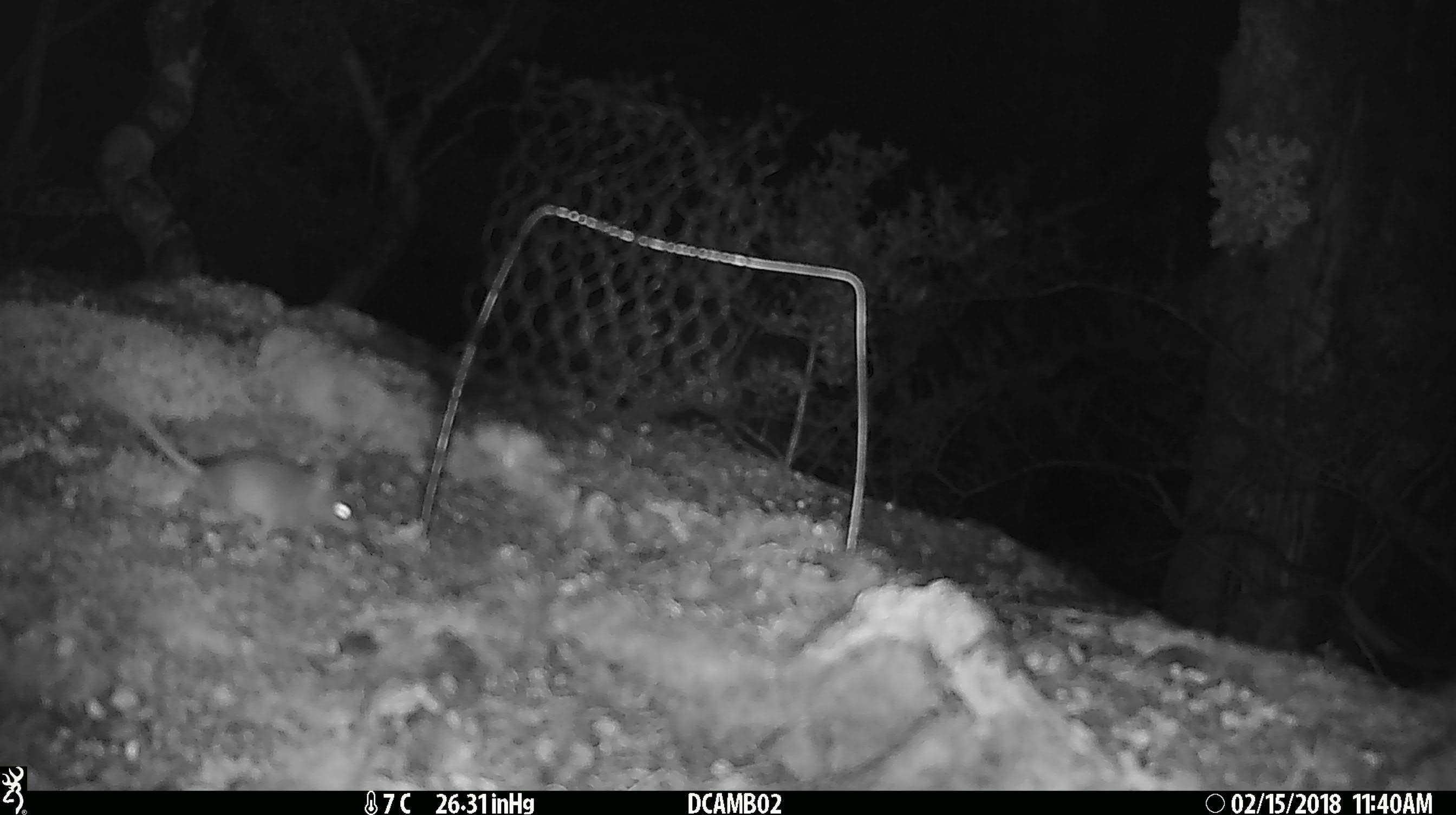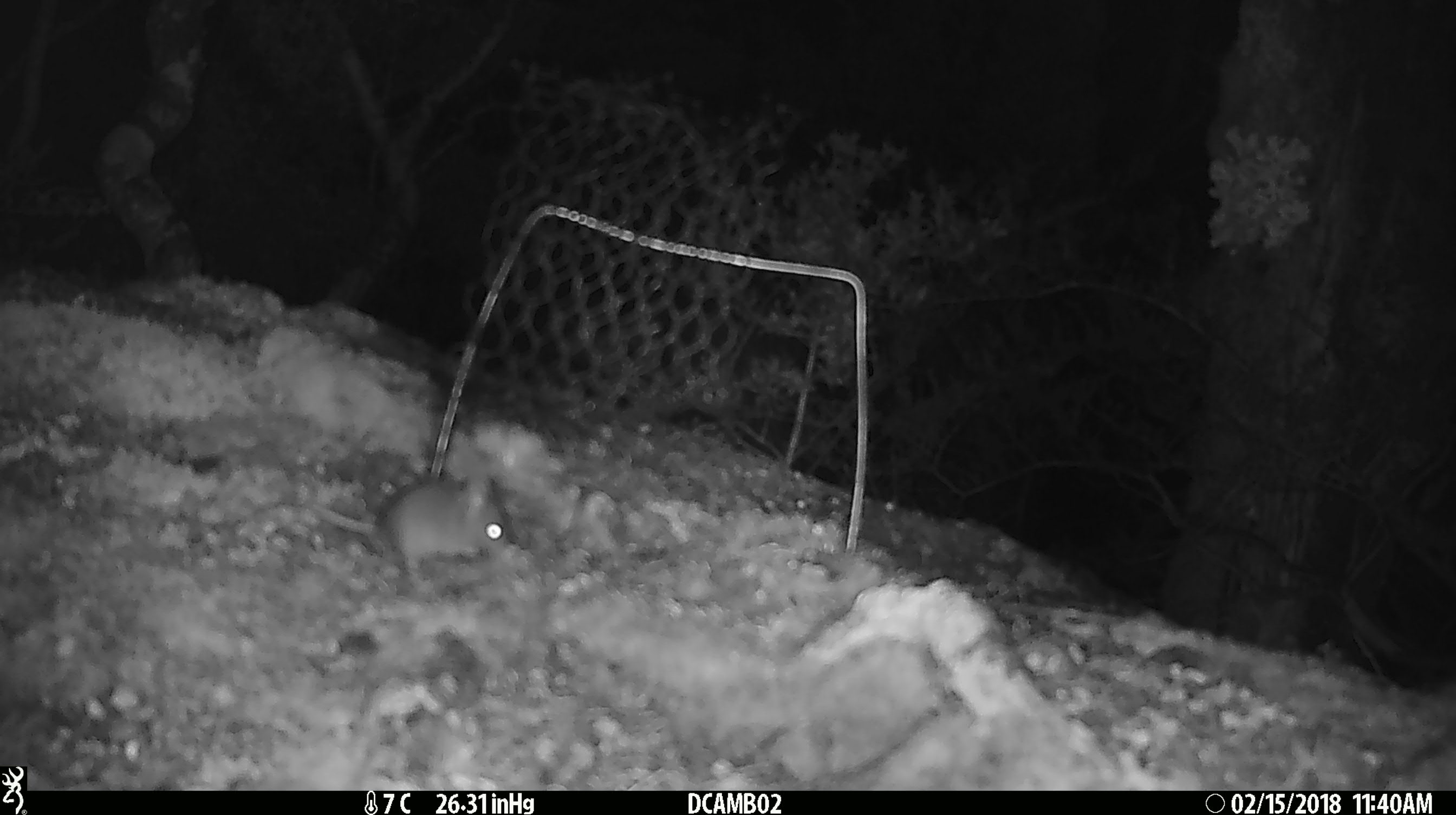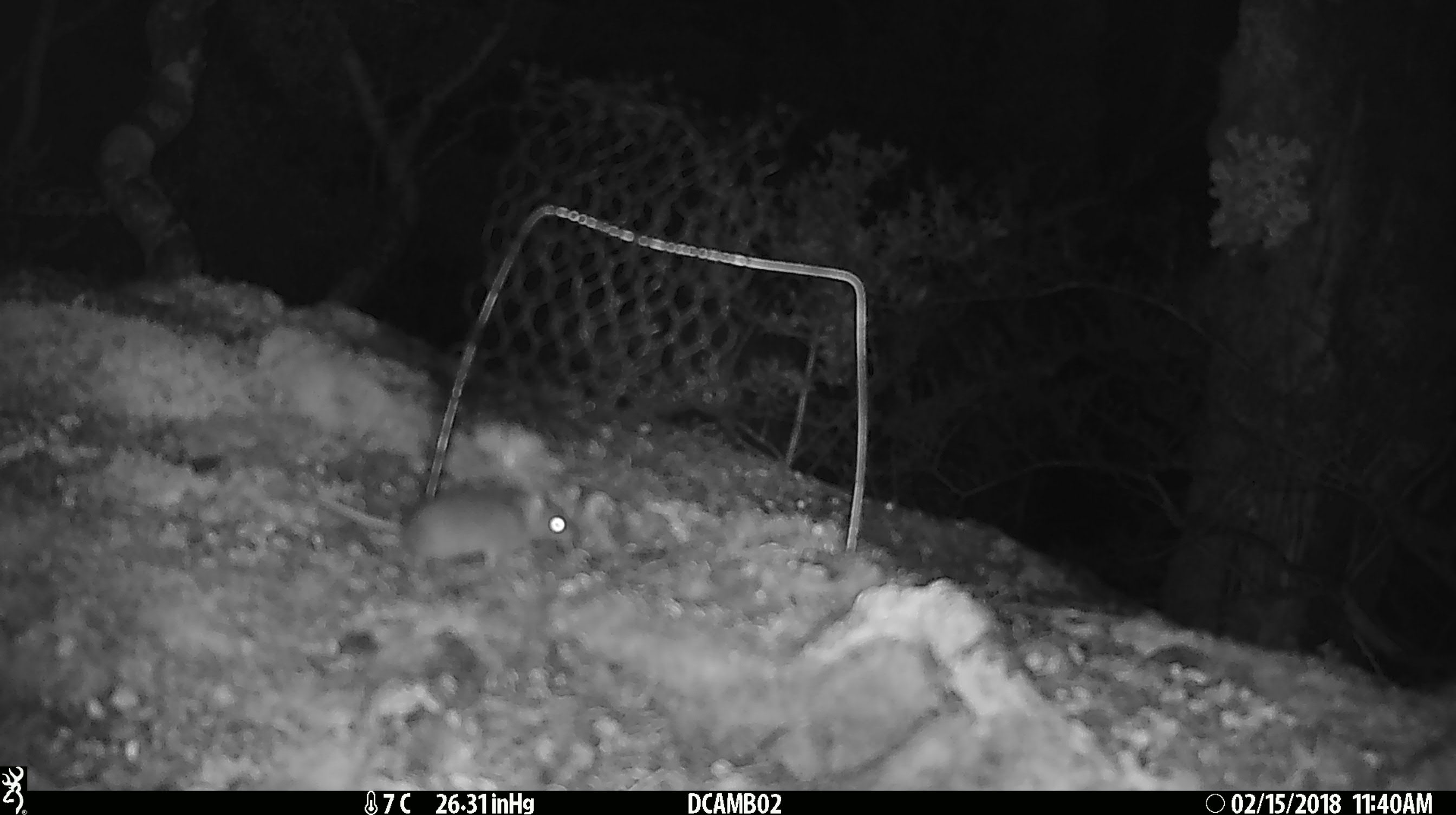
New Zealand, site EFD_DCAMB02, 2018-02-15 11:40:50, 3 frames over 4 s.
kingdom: Animalia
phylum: Chordata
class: Mammalia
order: Rodentia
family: Muridae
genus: Mus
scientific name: Mus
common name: mouse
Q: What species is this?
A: Mouse (Mus).